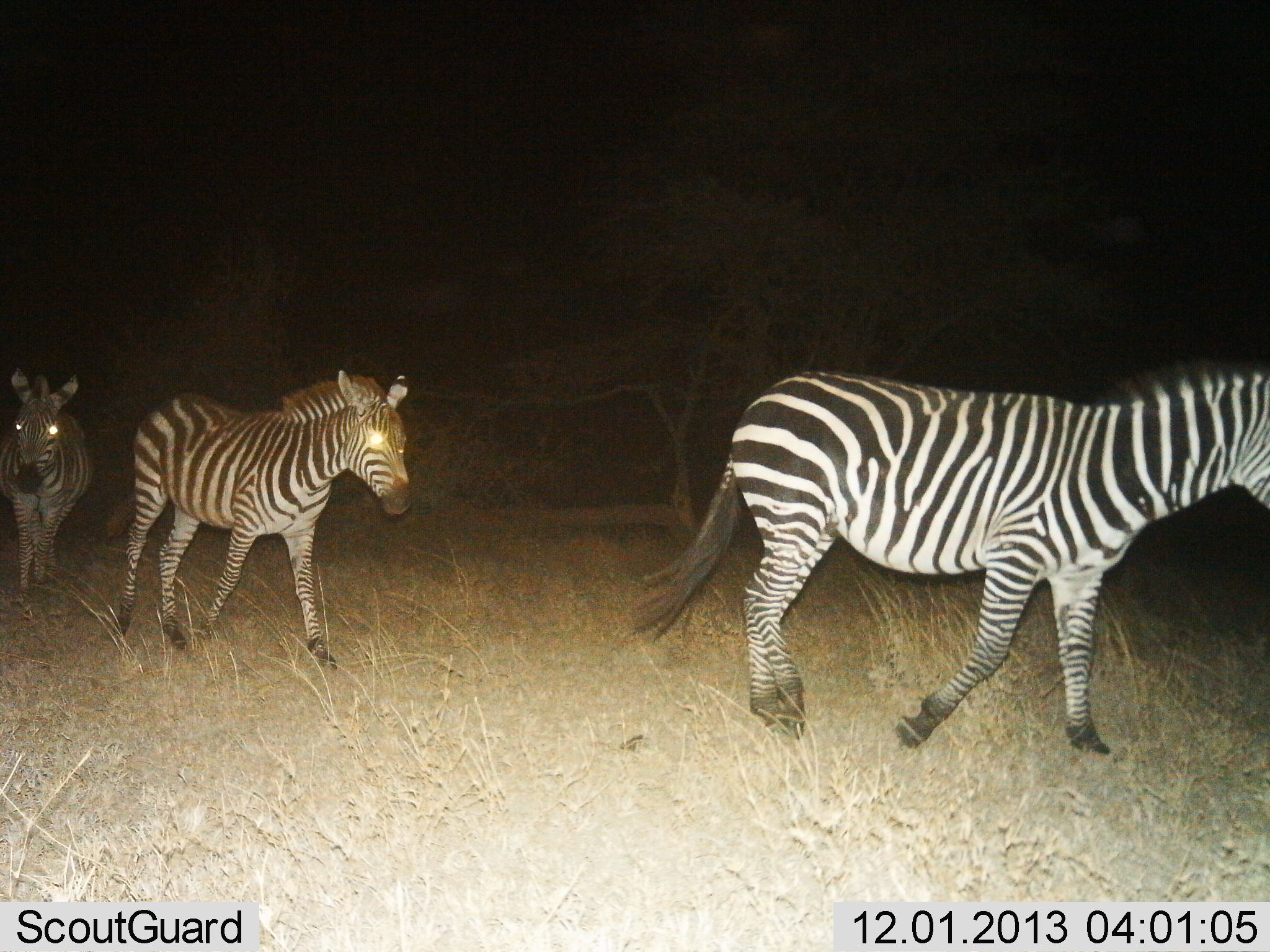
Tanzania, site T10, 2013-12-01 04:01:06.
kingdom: Animalia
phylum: Chordata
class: Mammalia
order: Perissodactyla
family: Equidae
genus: Equus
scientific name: Equus quagga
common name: plains zebra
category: zebra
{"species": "zebra (plains zebra) (Equus quagga)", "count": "3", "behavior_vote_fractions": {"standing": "0%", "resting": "0%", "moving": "100%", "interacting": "0%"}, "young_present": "10%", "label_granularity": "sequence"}